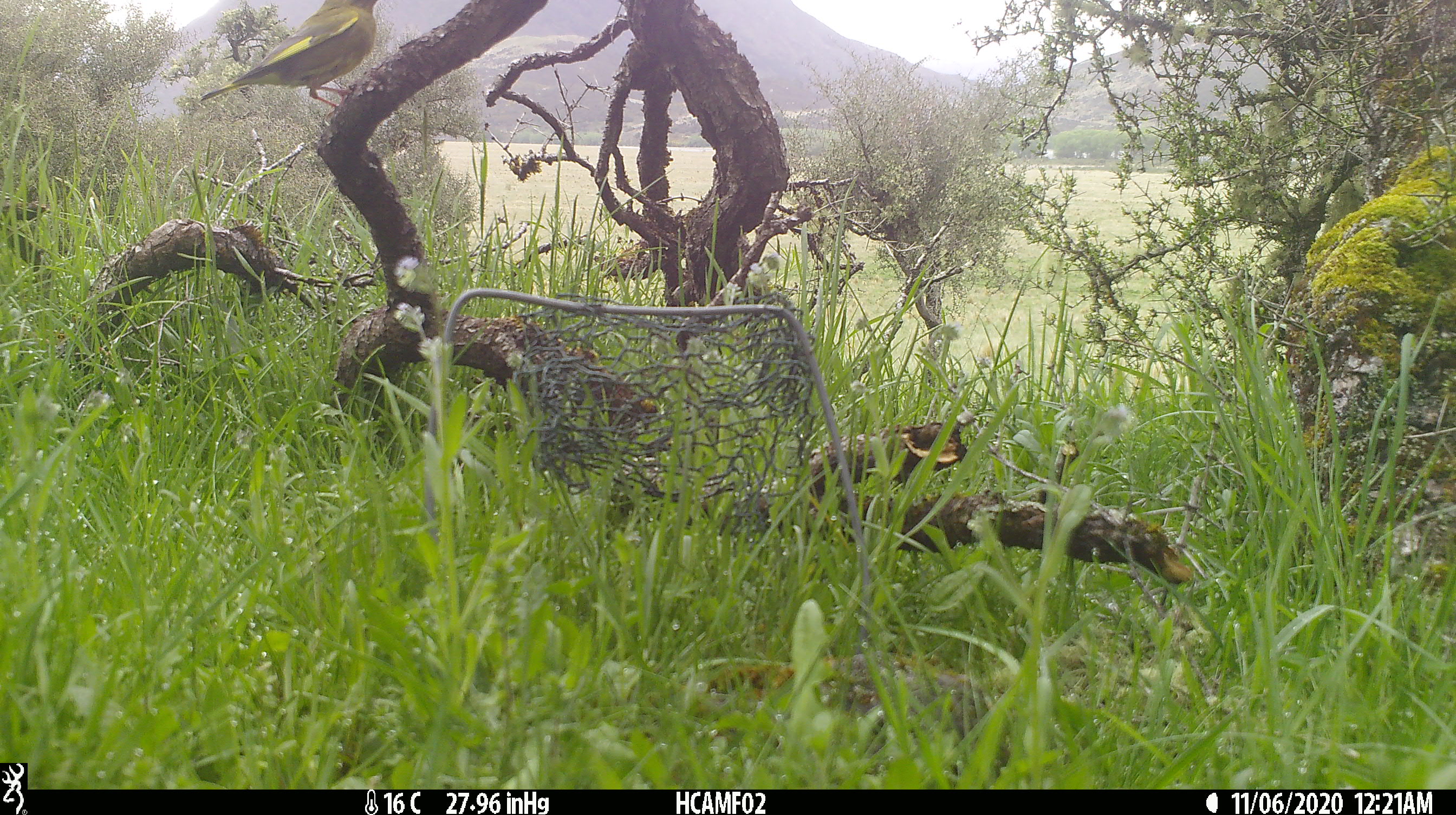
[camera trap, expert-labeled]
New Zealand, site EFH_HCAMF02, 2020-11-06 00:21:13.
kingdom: Animalia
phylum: Chordata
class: Aves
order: Passeriformes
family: Fringillidae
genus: Chloris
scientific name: Chloris chloris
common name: greenfinch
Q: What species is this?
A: Greenfinch (Chloris chloris).